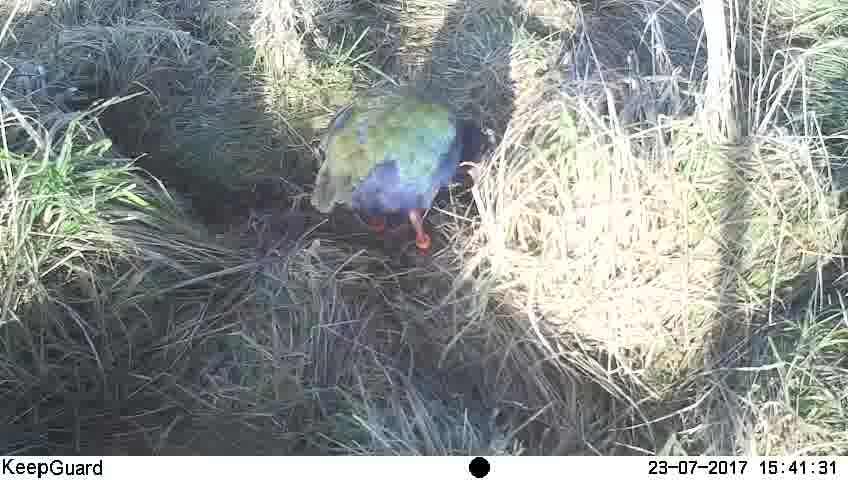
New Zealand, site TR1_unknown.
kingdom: Animalia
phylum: Chordata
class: Aves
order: Gruiformes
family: Rallidae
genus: Porphyrio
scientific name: Porphyrio mantelli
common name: takahe